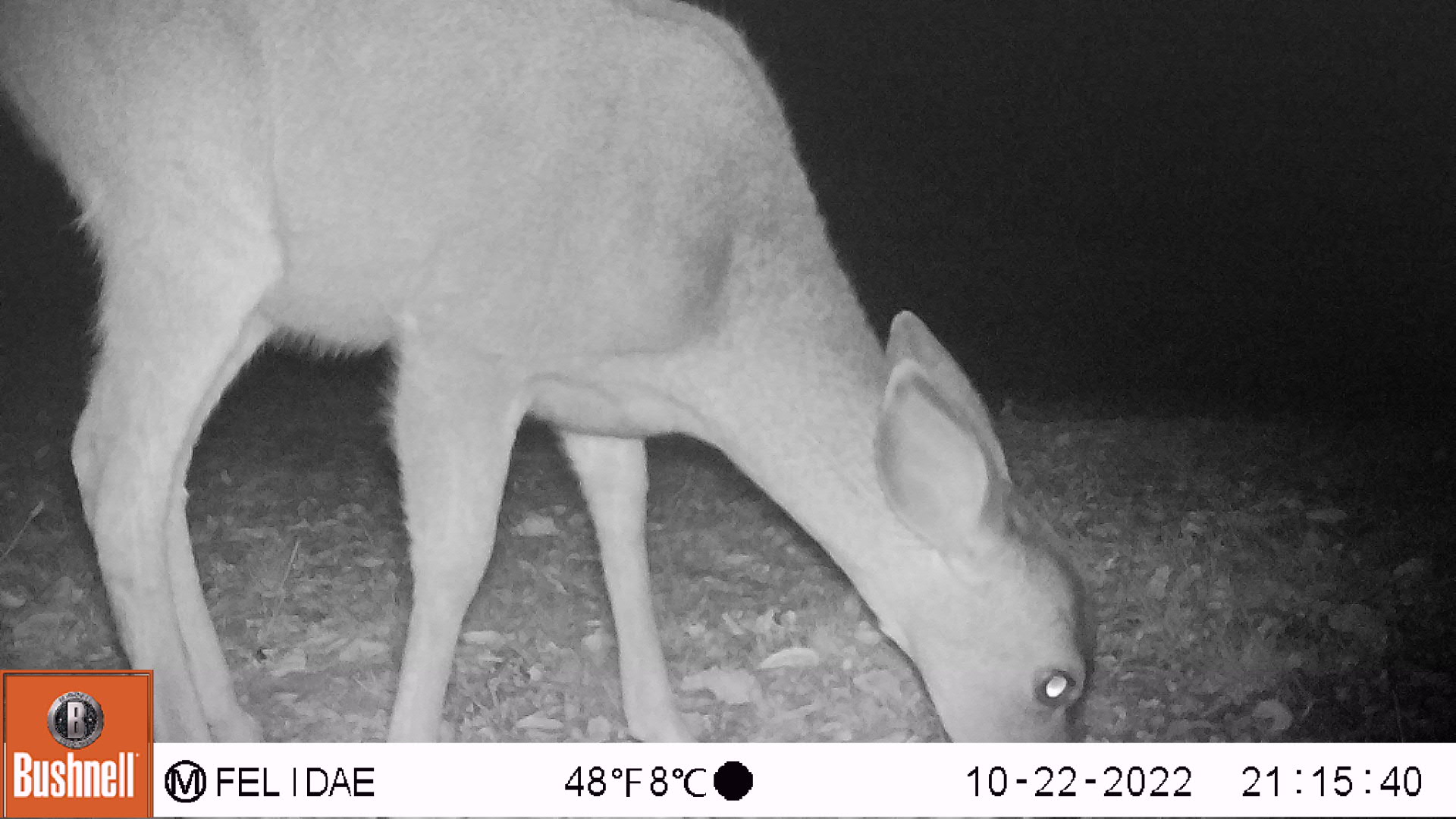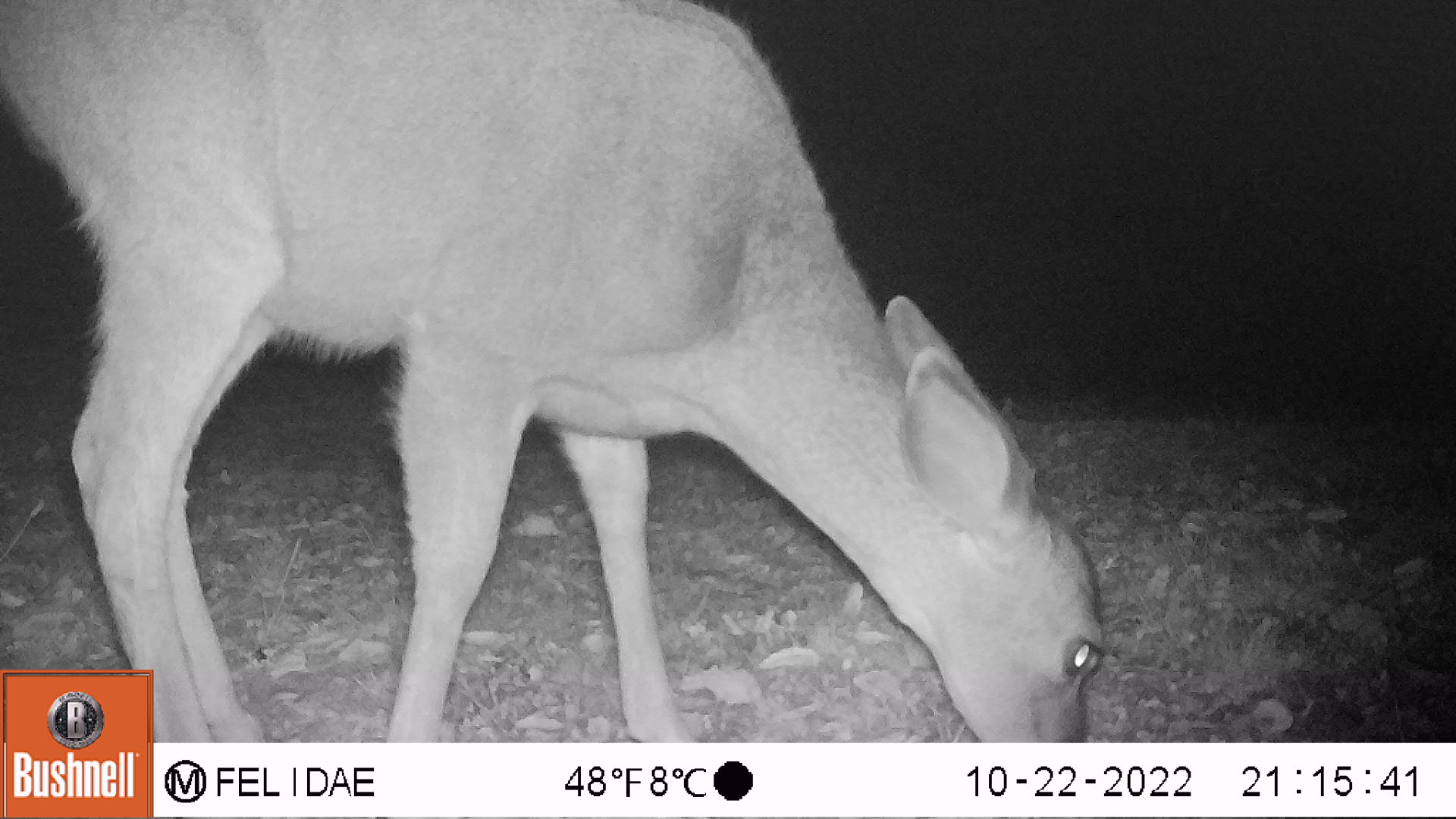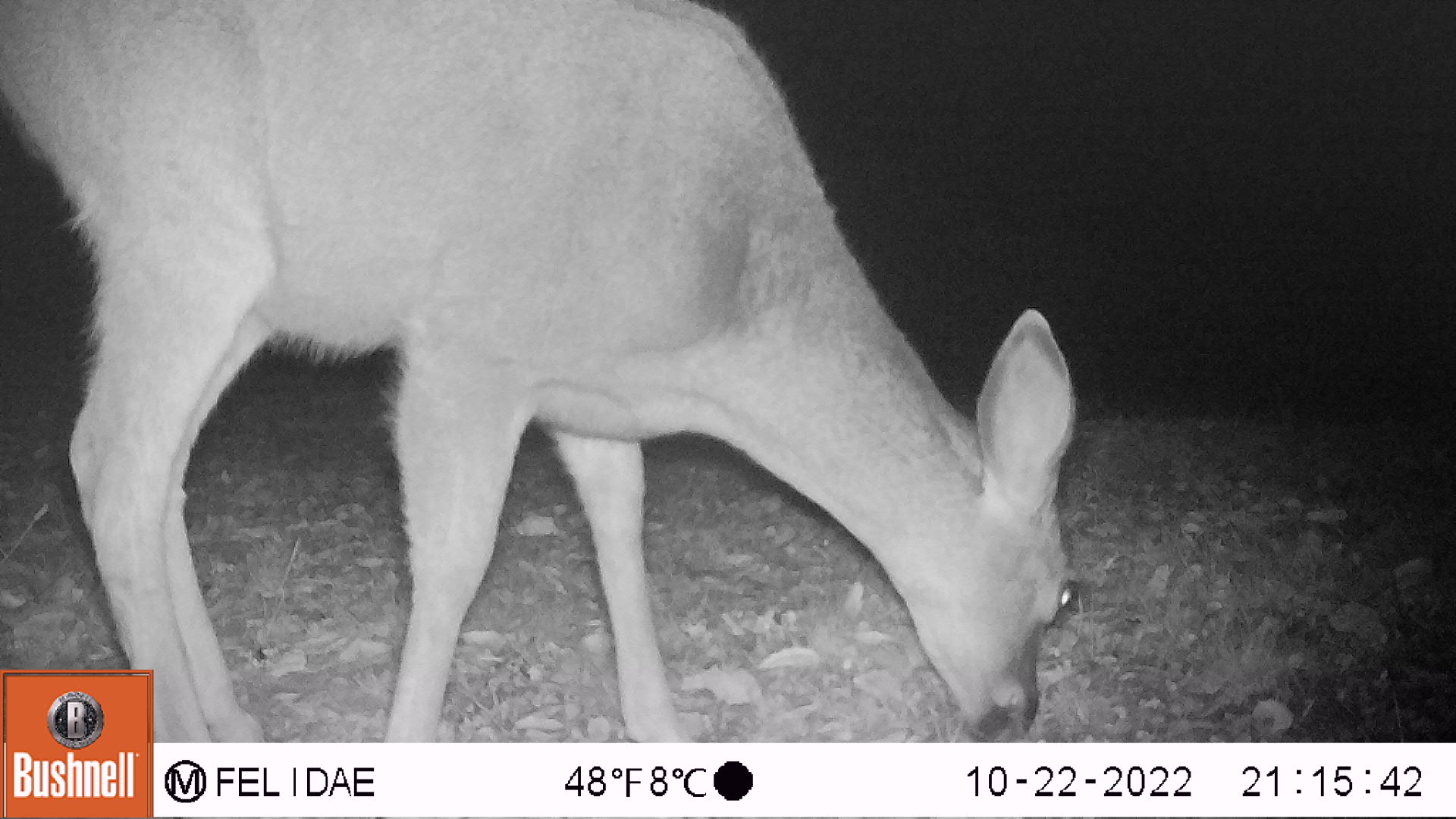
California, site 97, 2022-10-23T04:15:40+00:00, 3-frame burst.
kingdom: Animalia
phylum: Chordata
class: Mammalia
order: Artiodactyla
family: Cervidae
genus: Odocoileus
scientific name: Odocoileus hemionus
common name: mule deer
Mule deer (Odocoileus hemionus).